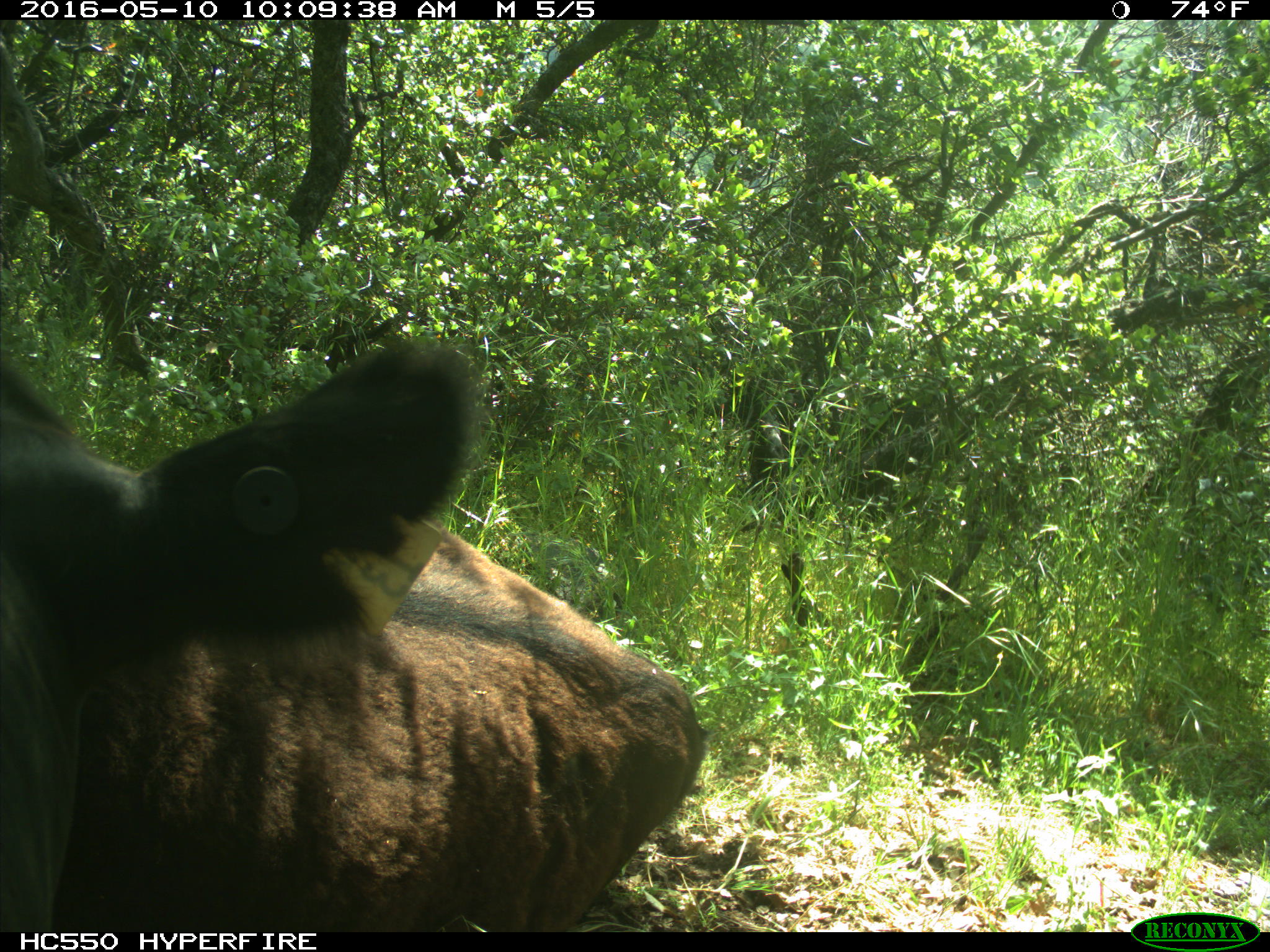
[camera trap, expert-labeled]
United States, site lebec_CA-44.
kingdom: Animalia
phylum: Chordata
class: Mammalia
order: Artiodactyla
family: Bovidae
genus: Bos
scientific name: Bos taurus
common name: domestic cow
Bos taurus (domestic cow).